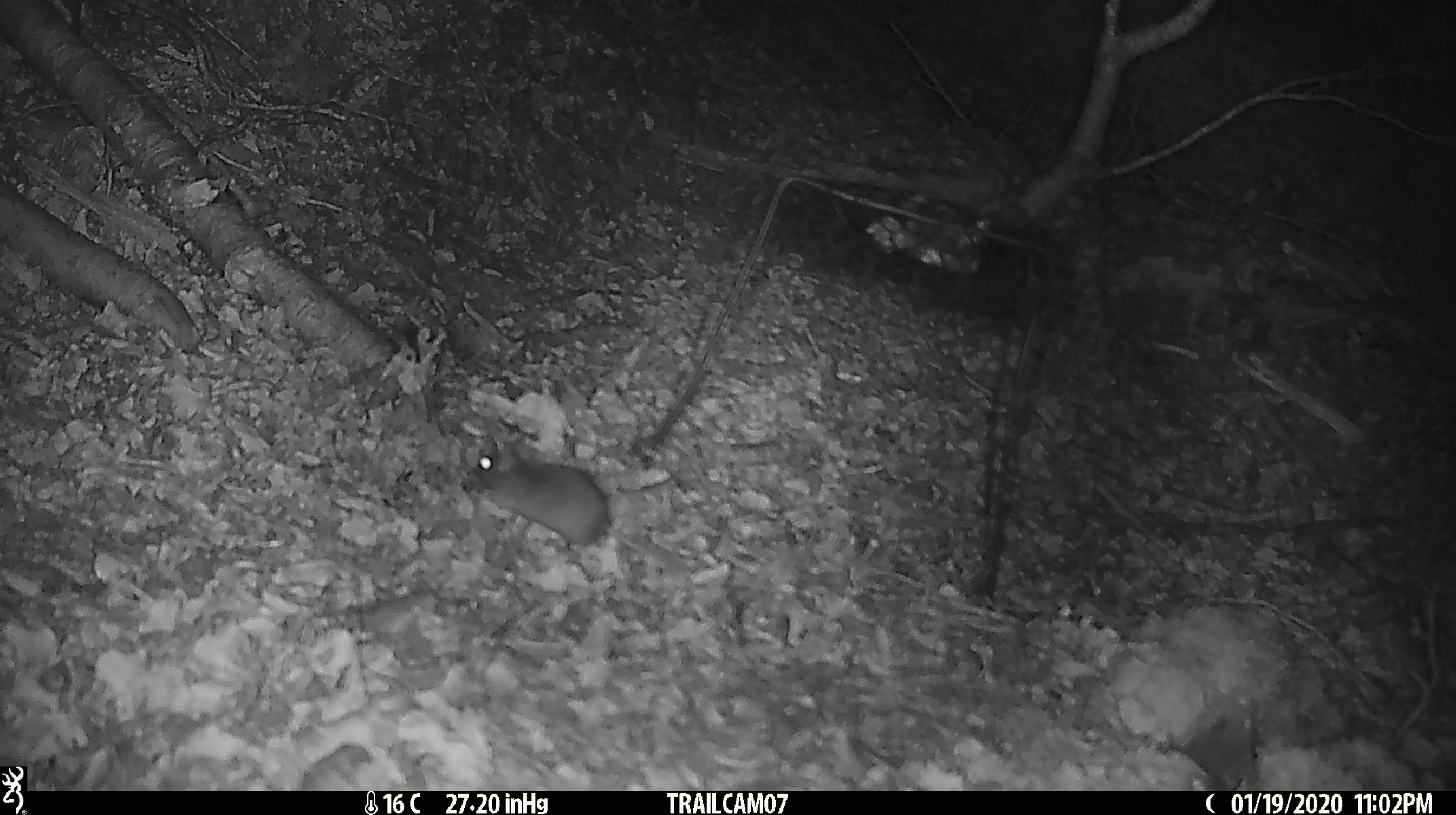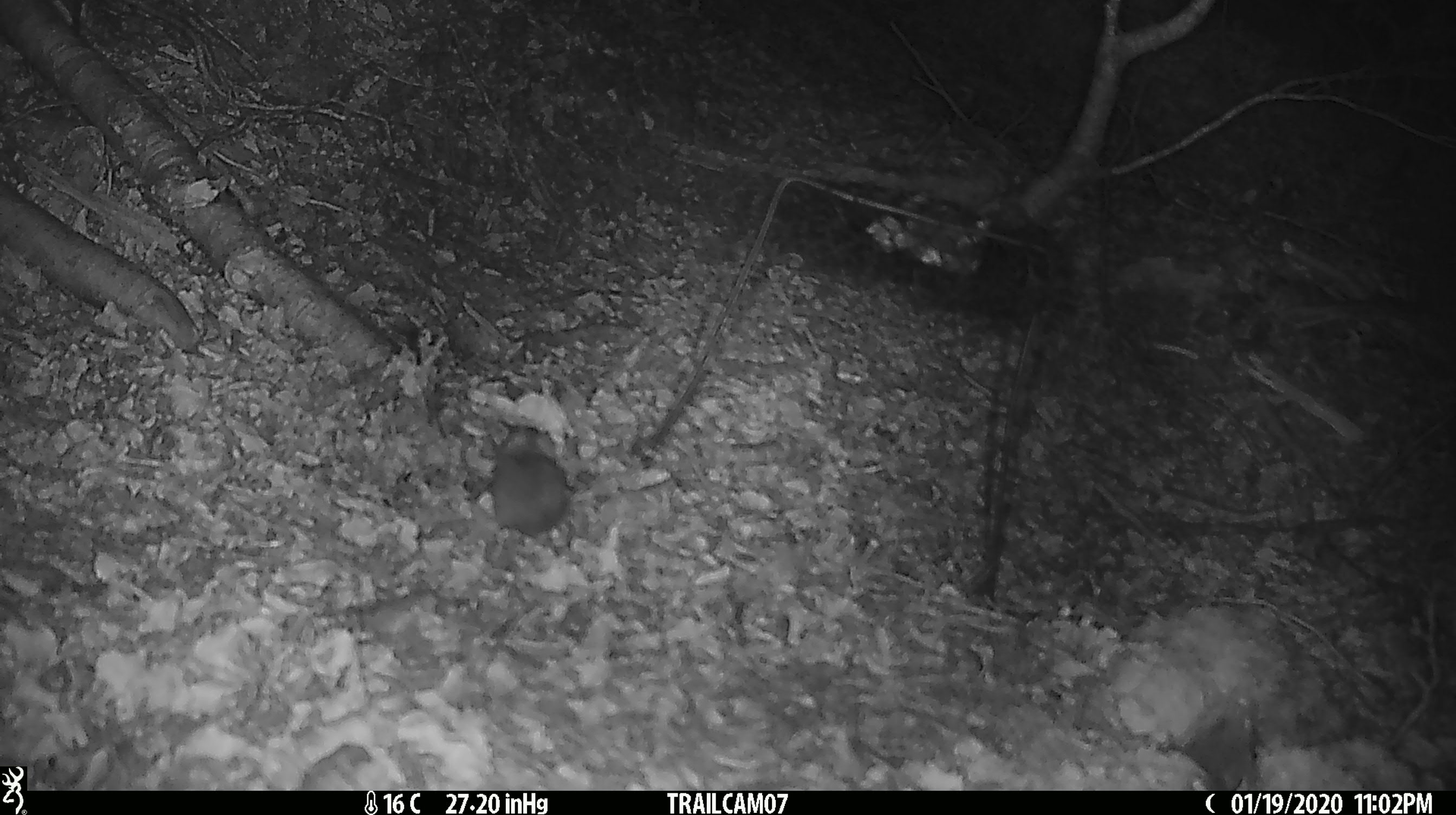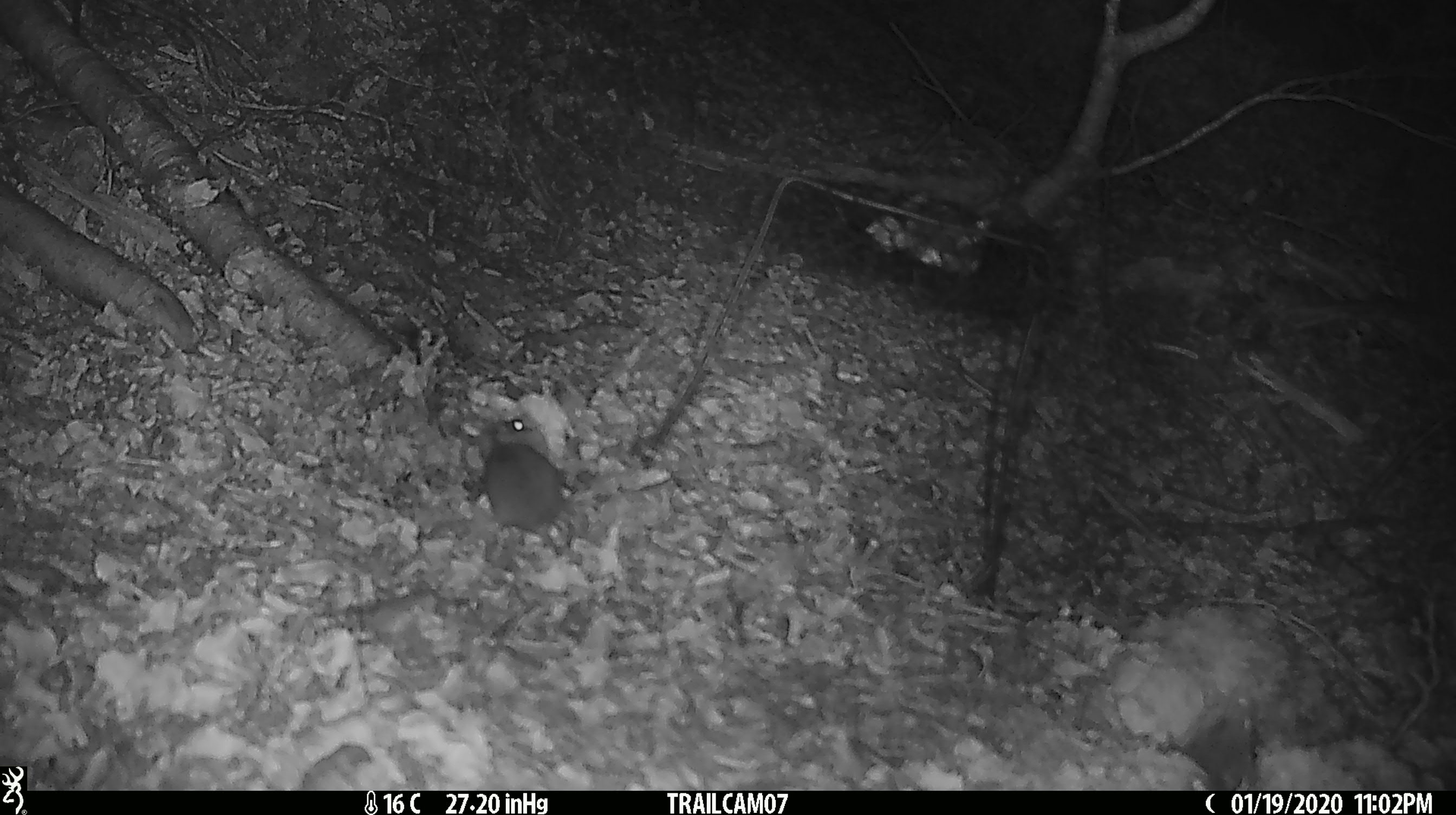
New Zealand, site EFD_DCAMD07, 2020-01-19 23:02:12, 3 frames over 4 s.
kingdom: Animalia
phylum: Chordata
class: Mammalia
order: Rodentia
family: Muridae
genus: Mus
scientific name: Mus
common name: mouse